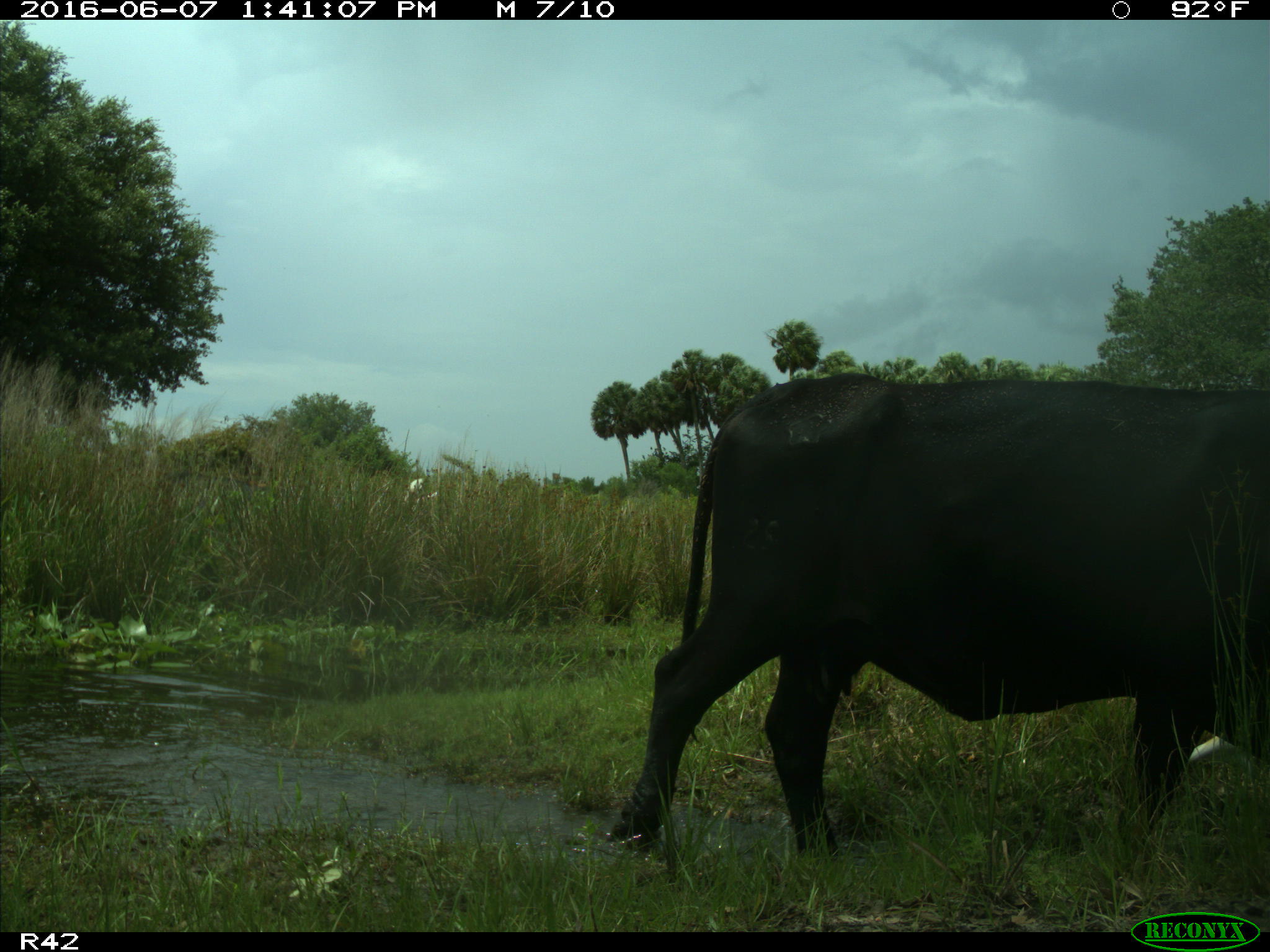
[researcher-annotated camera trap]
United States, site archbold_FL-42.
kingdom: Animalia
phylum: Chordata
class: Mammalia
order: Artiodactyla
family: Bovidae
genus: Bos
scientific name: Bos taurus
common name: domestic cow